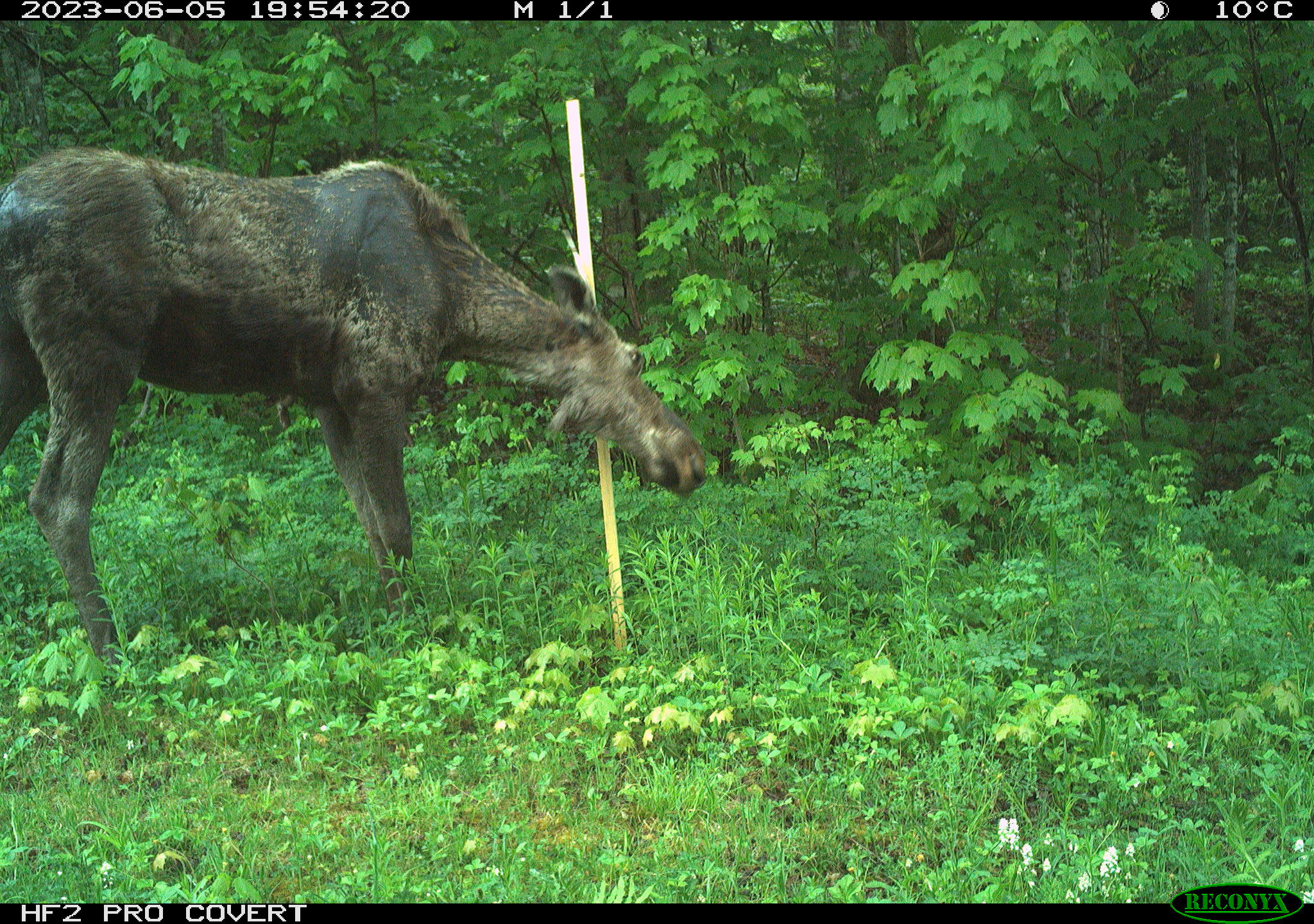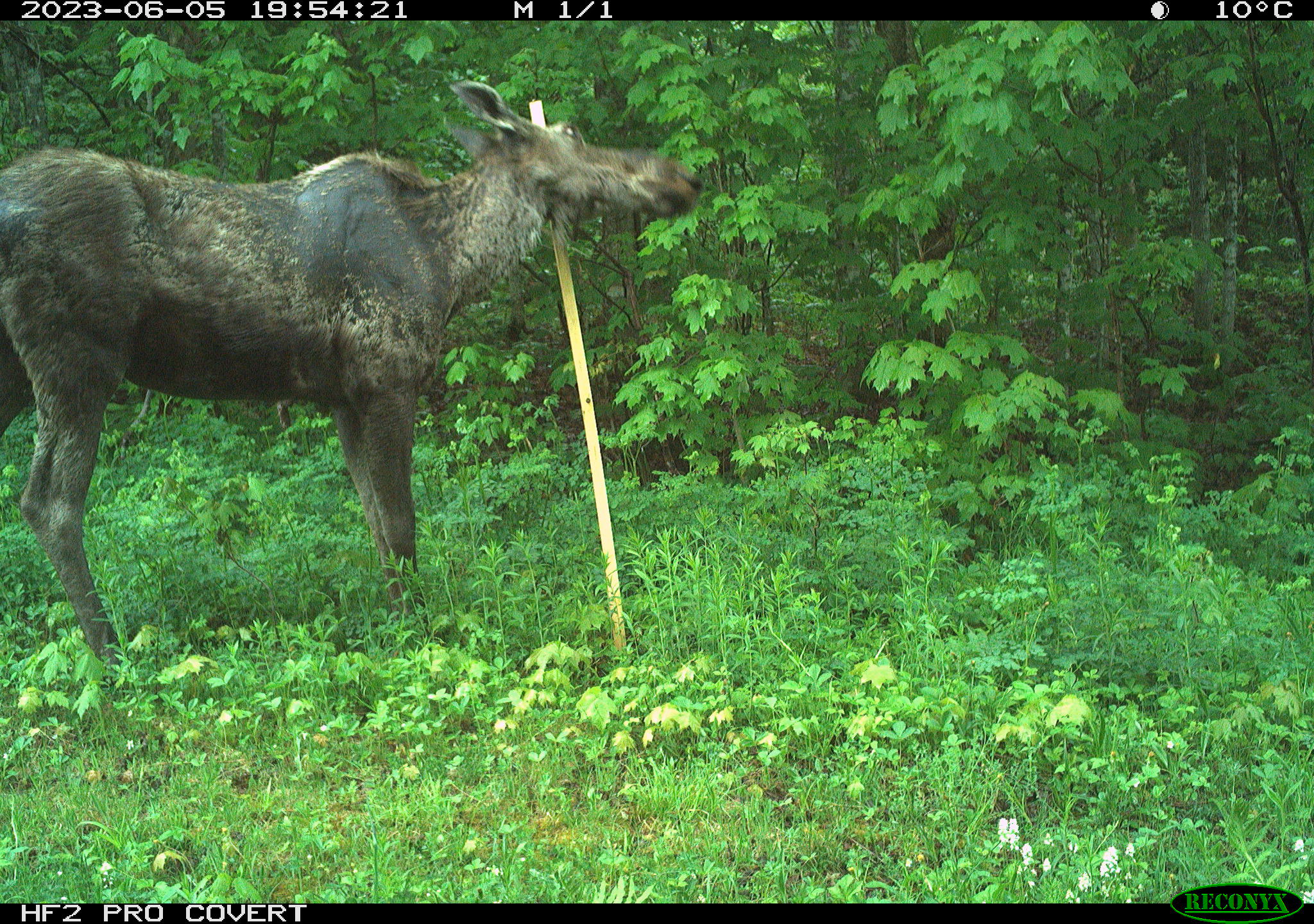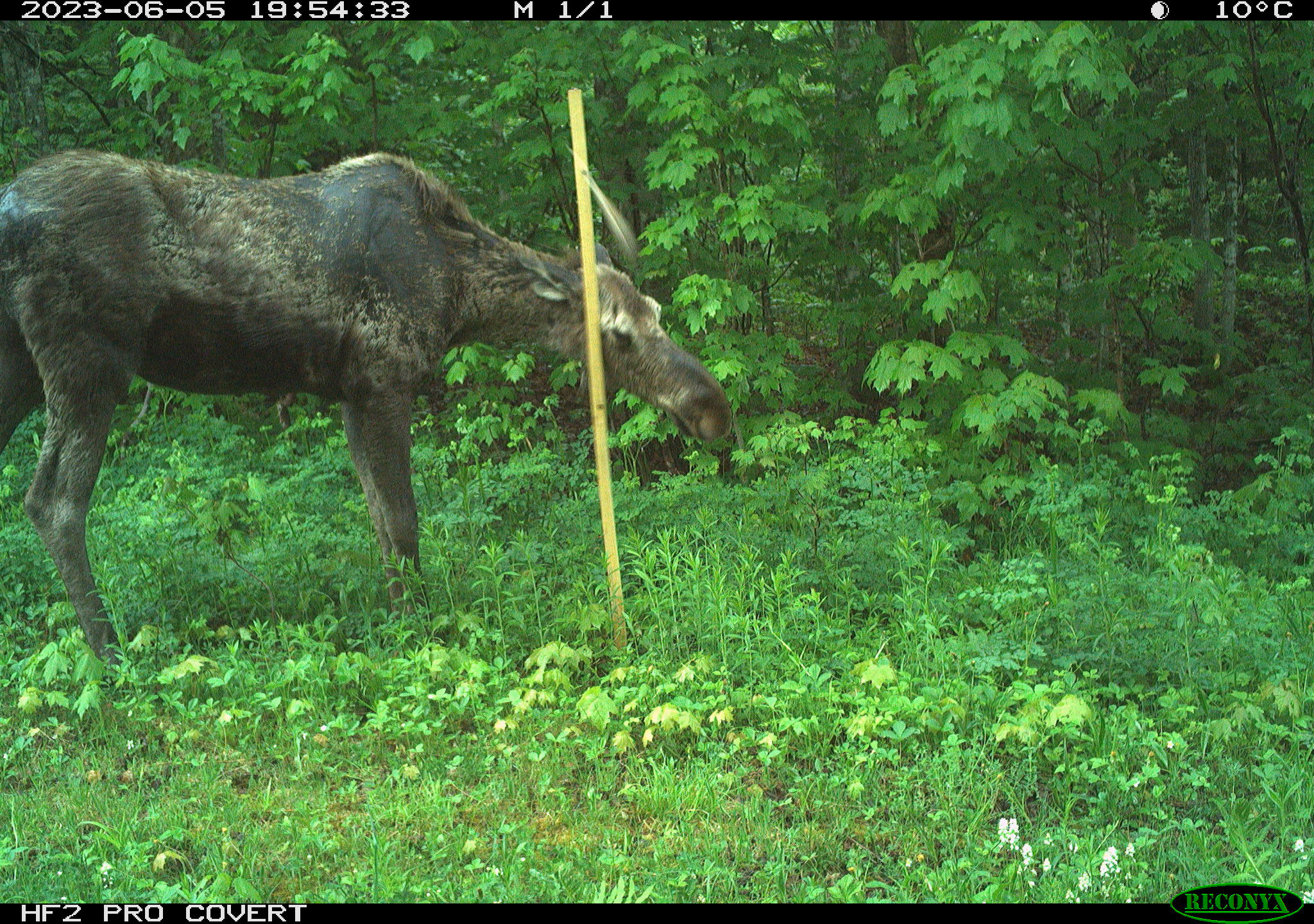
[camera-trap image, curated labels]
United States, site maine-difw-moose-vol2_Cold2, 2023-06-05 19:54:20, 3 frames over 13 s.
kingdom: Animalia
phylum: Chordata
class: Mammalia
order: Artiodactyla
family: Cervidae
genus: Alces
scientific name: Alces alces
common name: moose